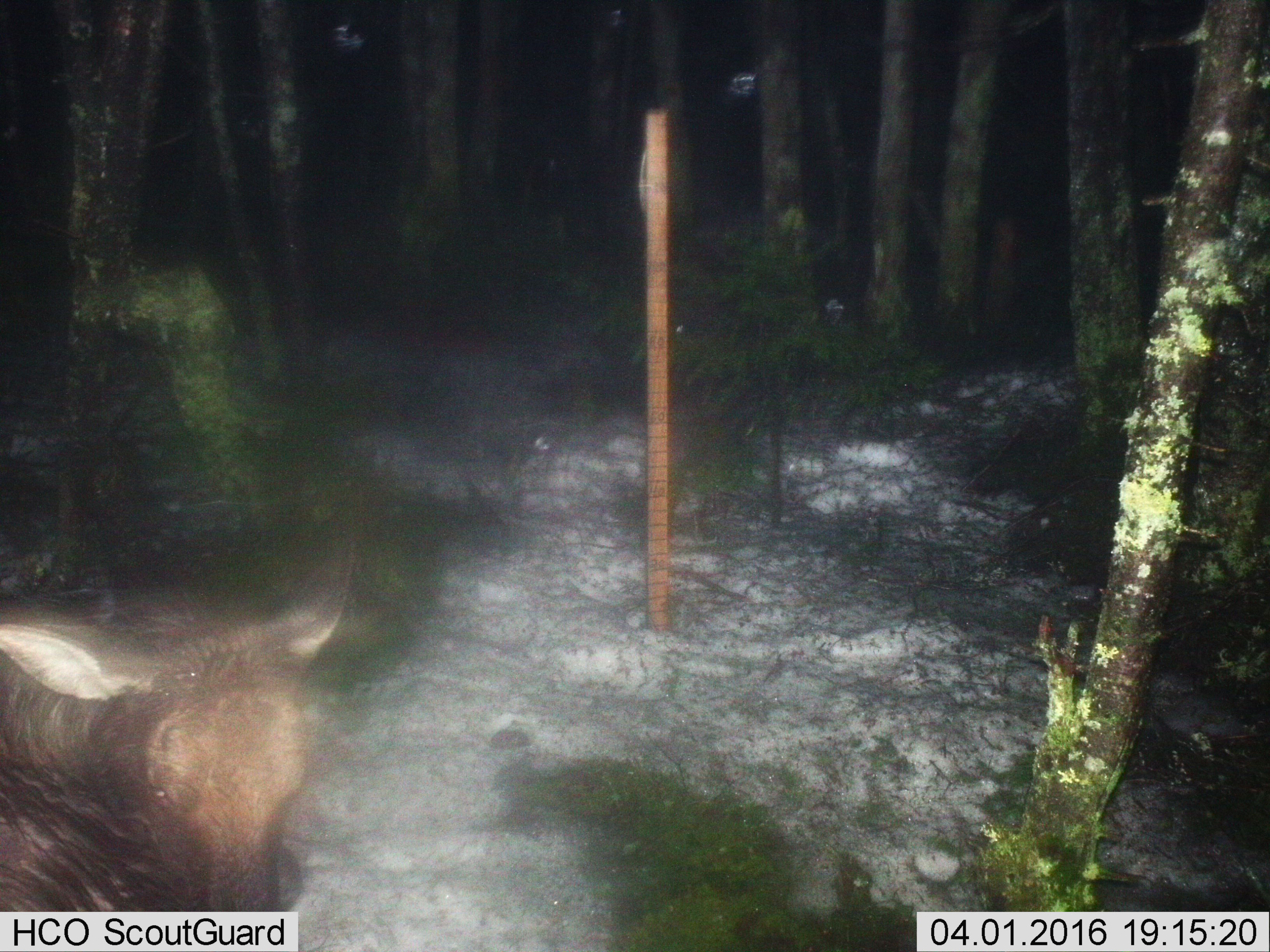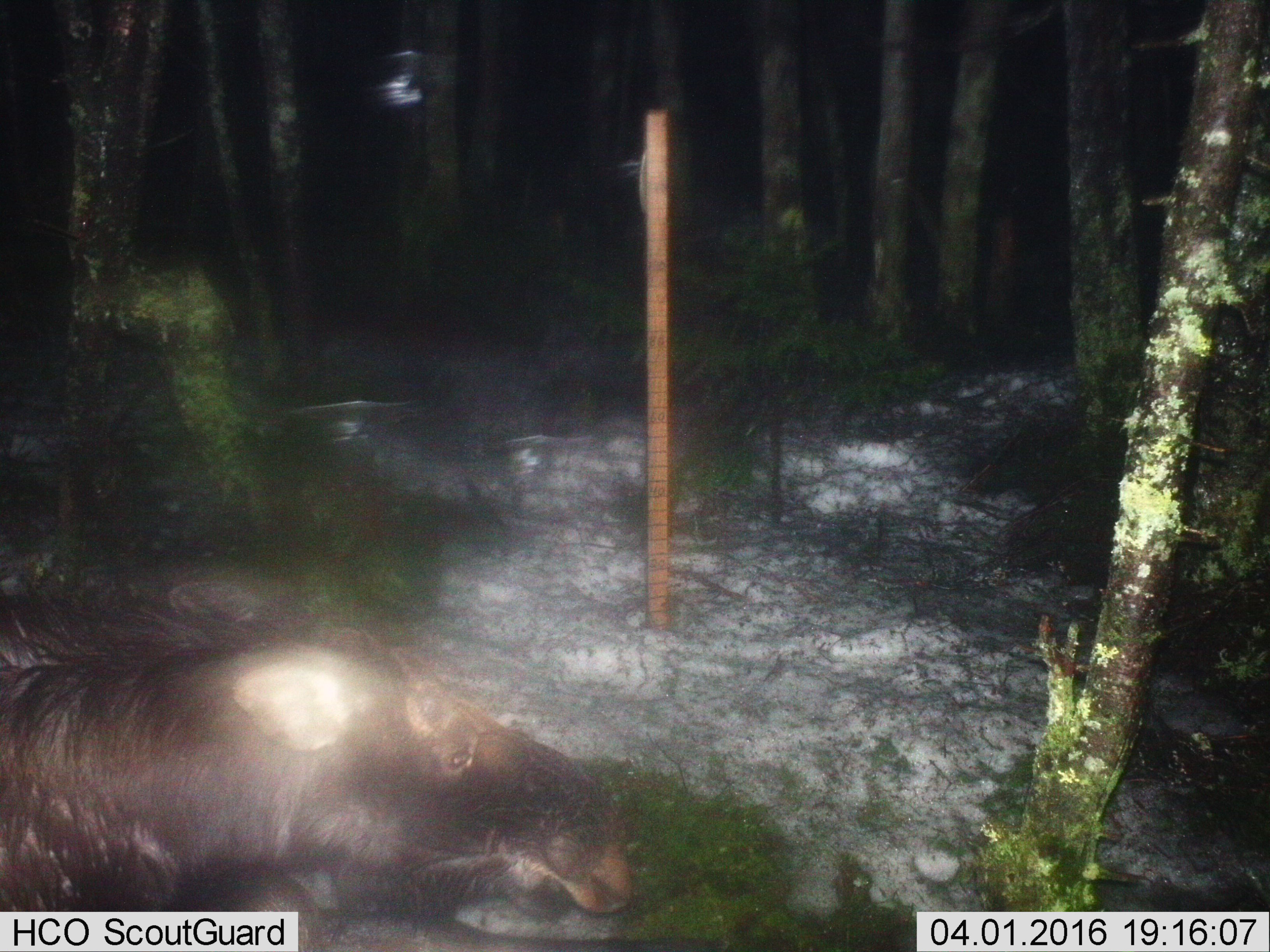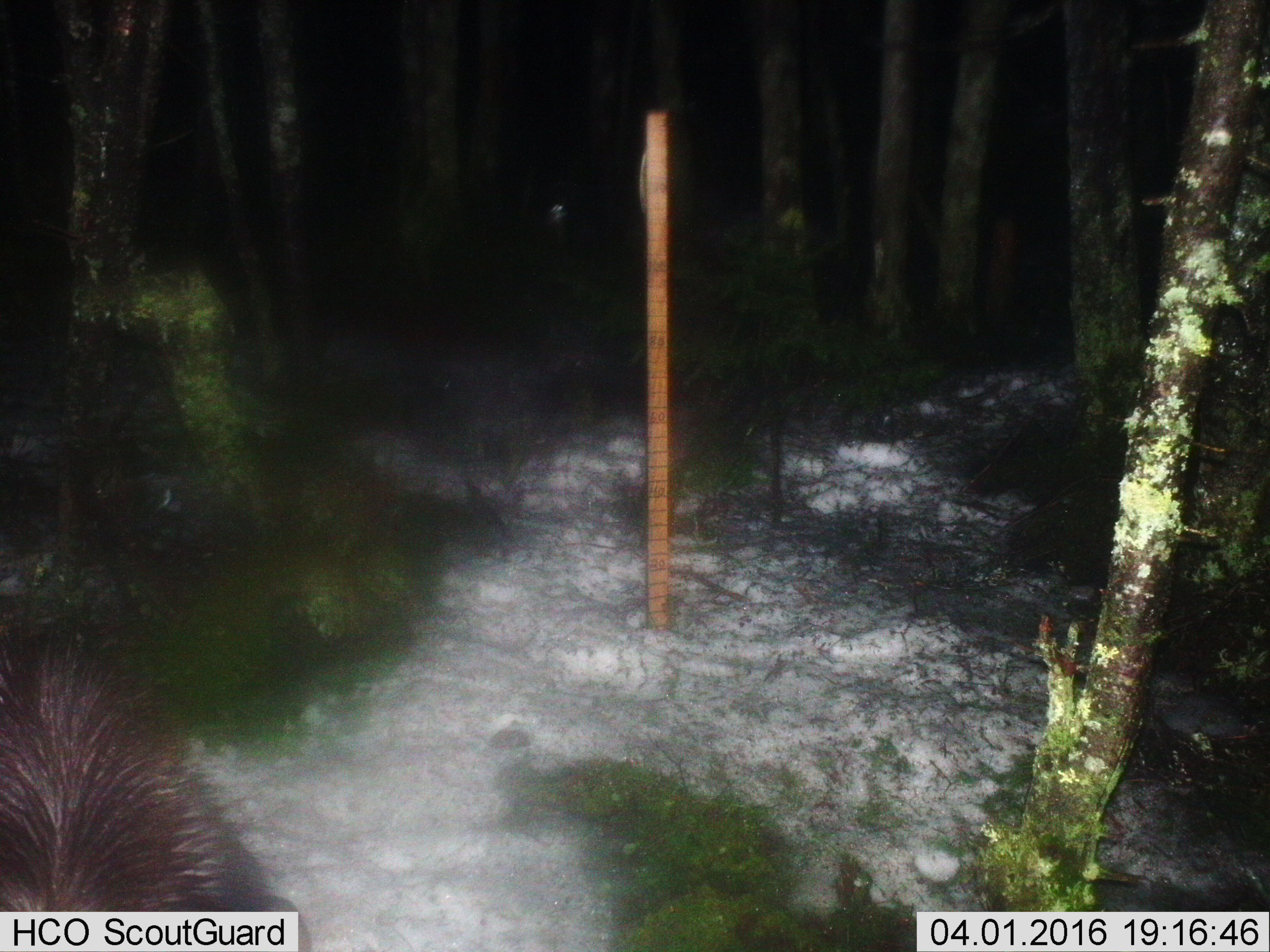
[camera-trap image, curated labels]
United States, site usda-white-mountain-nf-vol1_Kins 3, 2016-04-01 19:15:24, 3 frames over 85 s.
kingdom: Animalia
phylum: Chordata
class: Mammalia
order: Artiodactyla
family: Cervidae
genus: Alces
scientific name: Alces alces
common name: moose